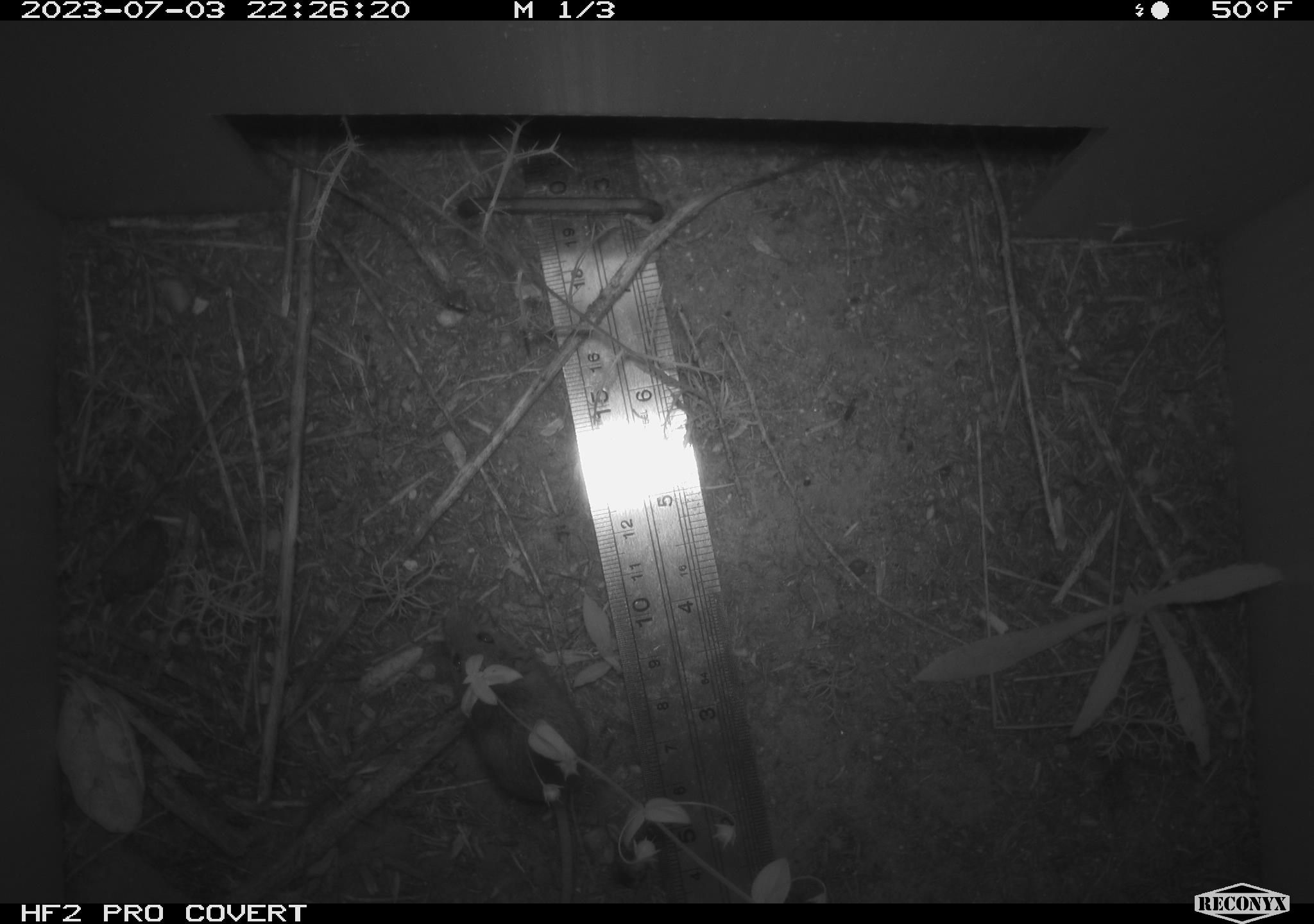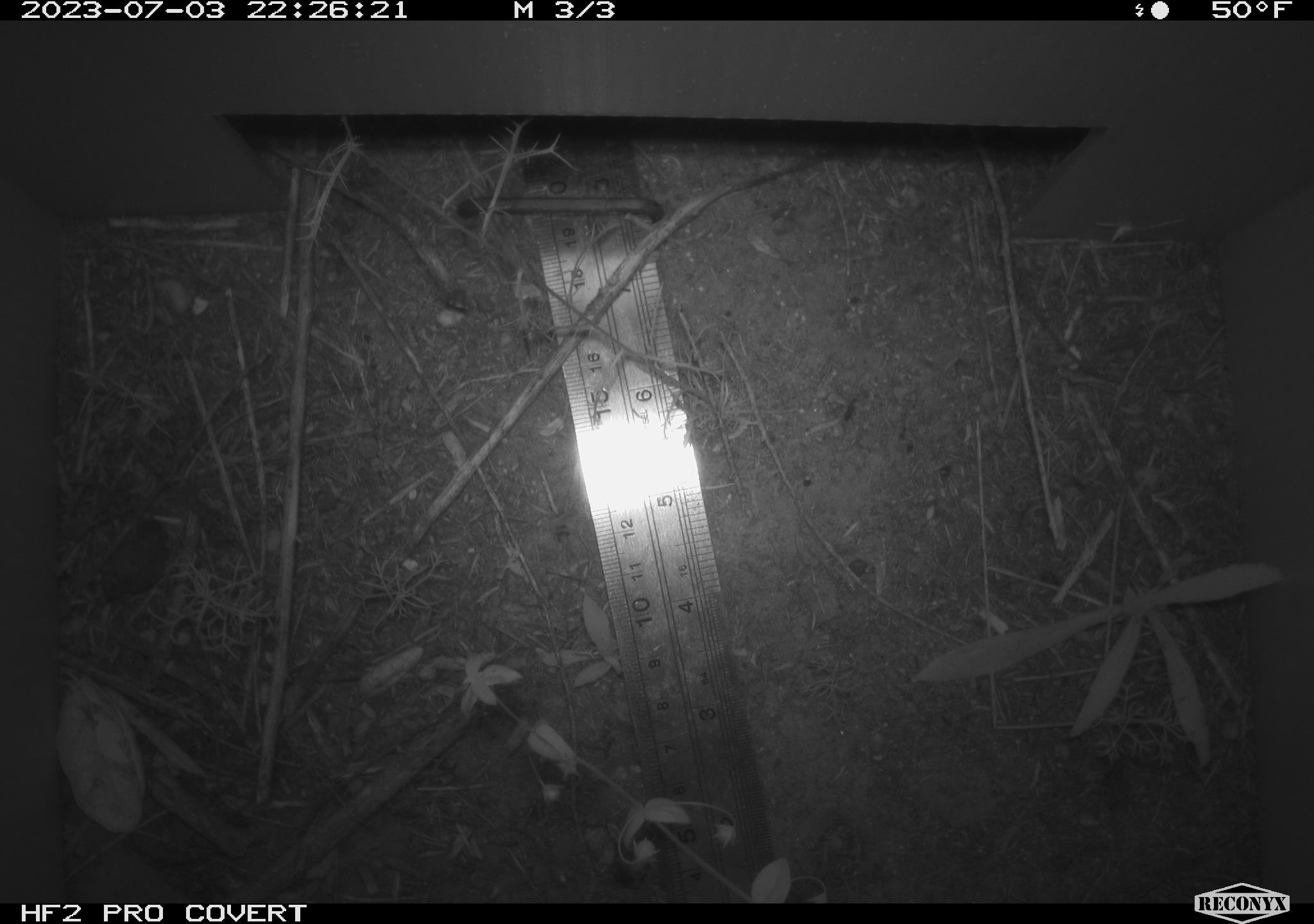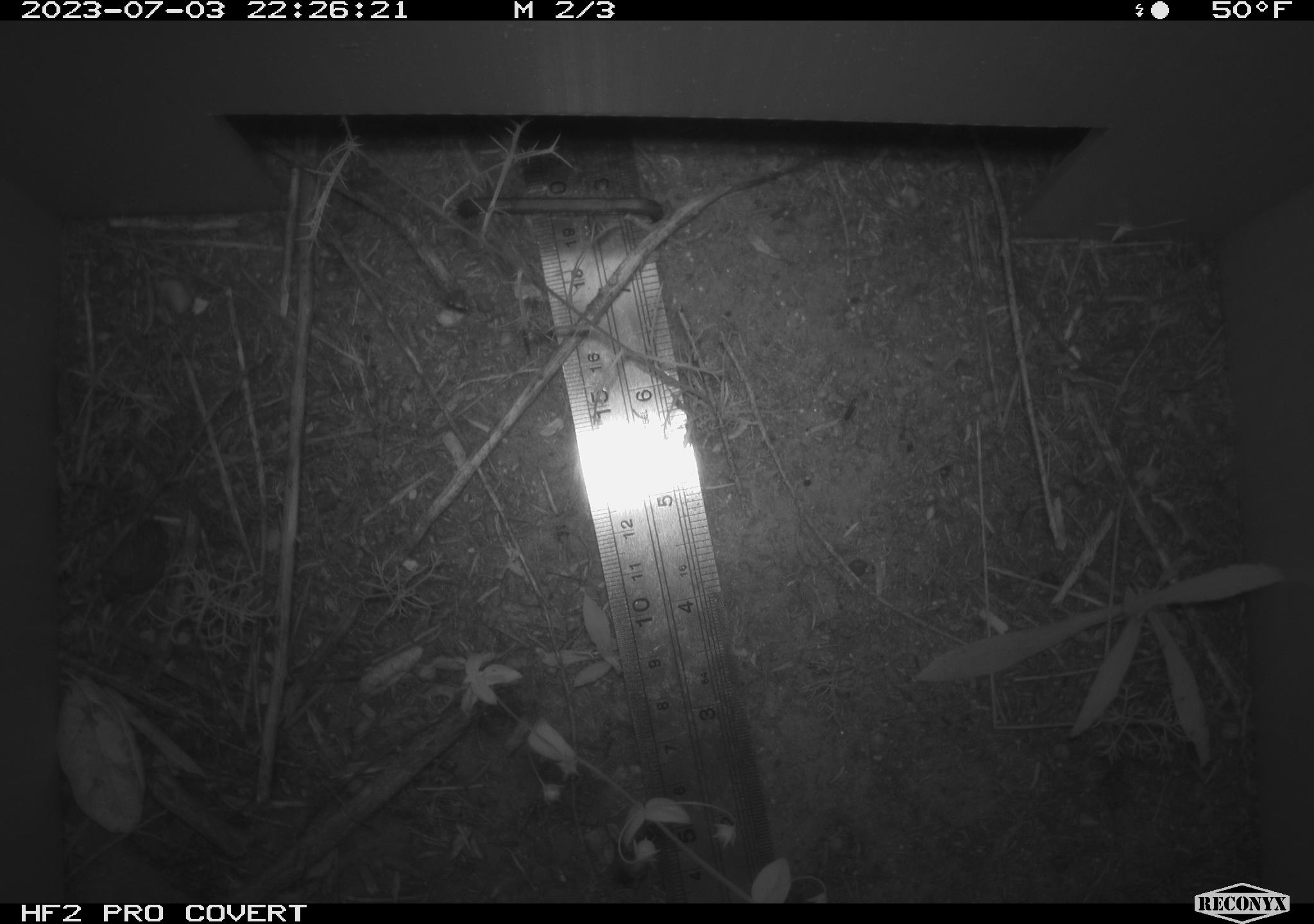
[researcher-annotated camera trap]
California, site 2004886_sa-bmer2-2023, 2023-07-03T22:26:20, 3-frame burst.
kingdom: Animalia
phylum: Chordata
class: Mammalia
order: Rodentia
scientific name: Rodentia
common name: mouse species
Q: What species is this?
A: Mouse species (Rodentia).